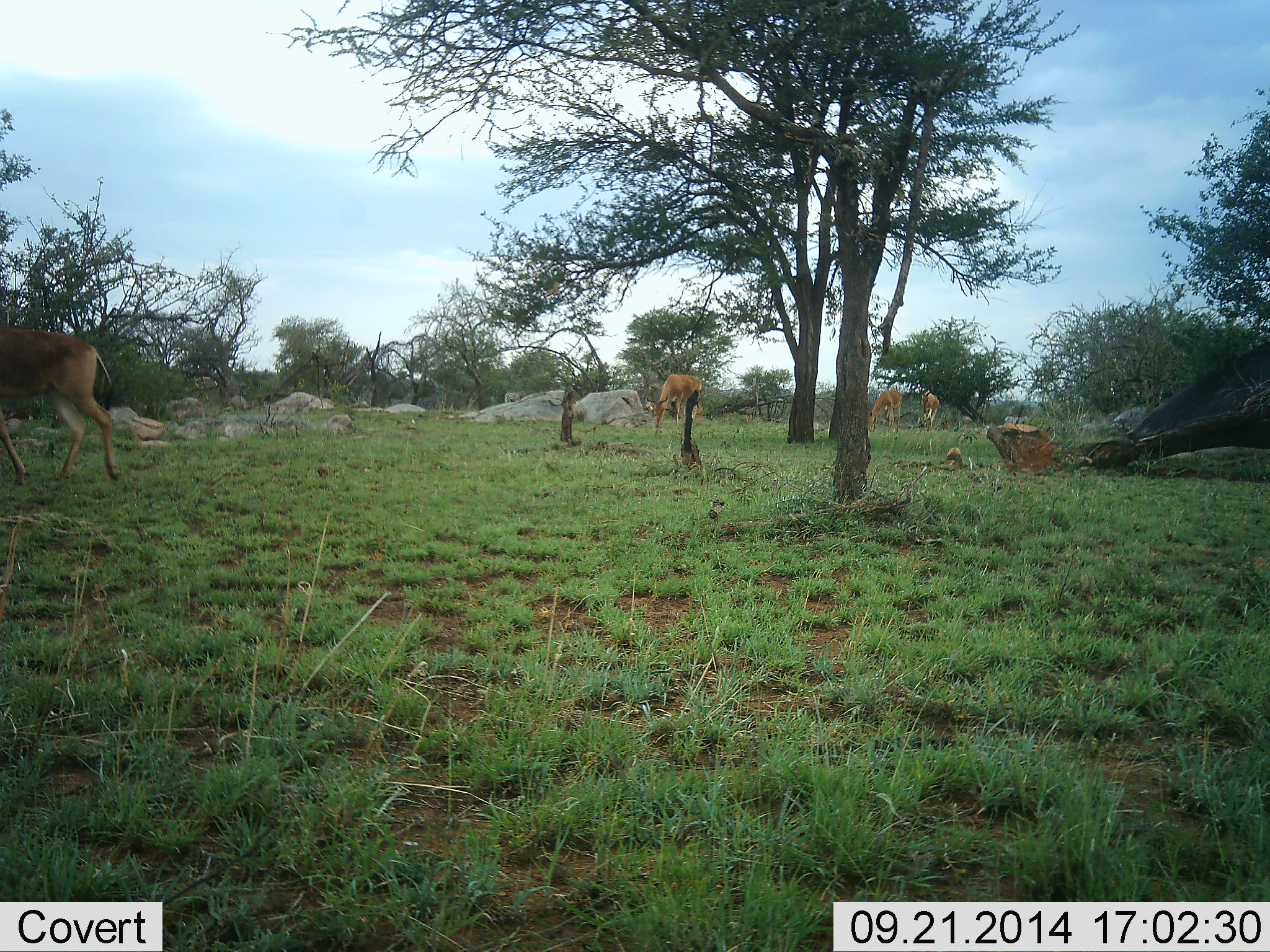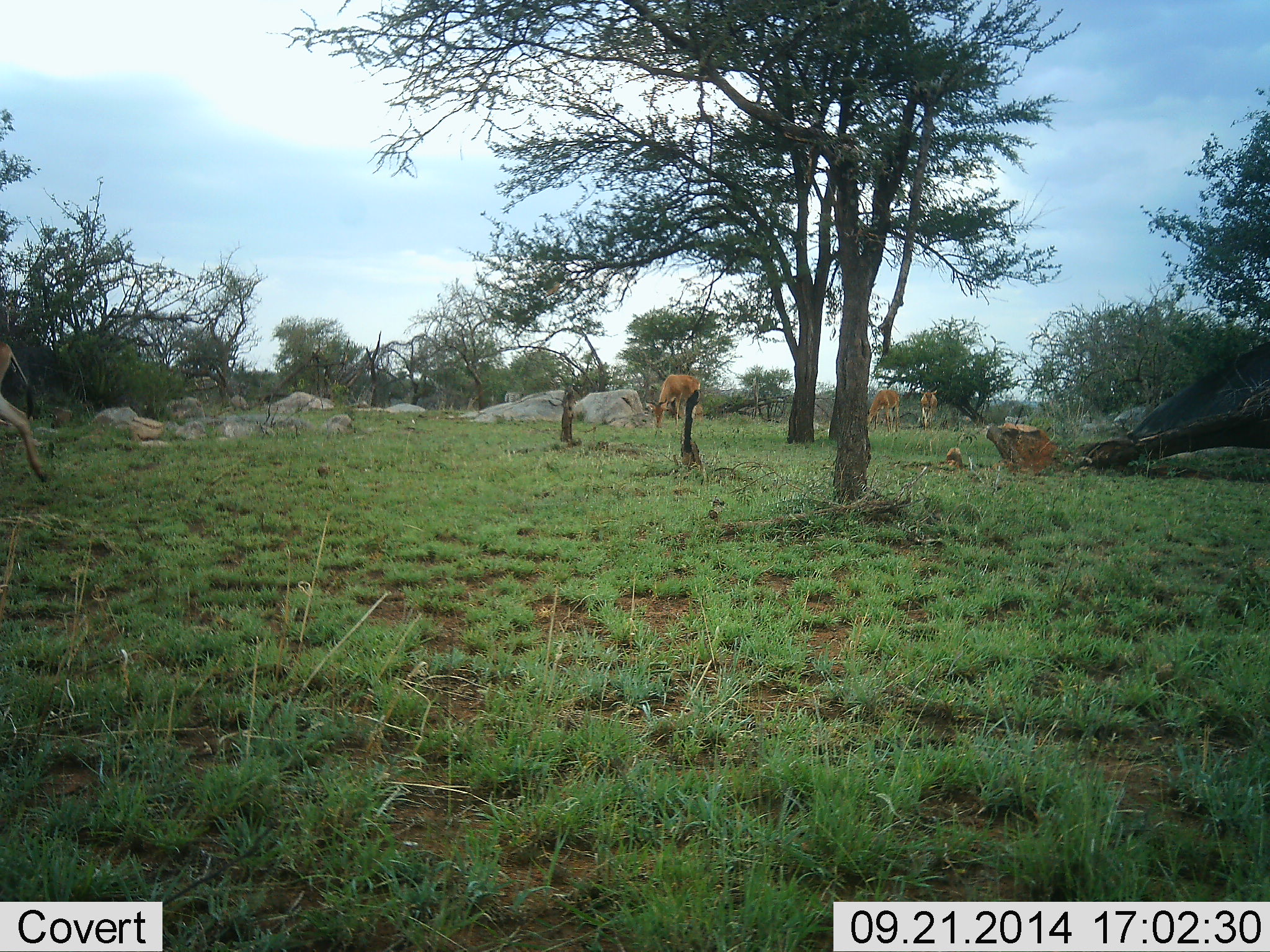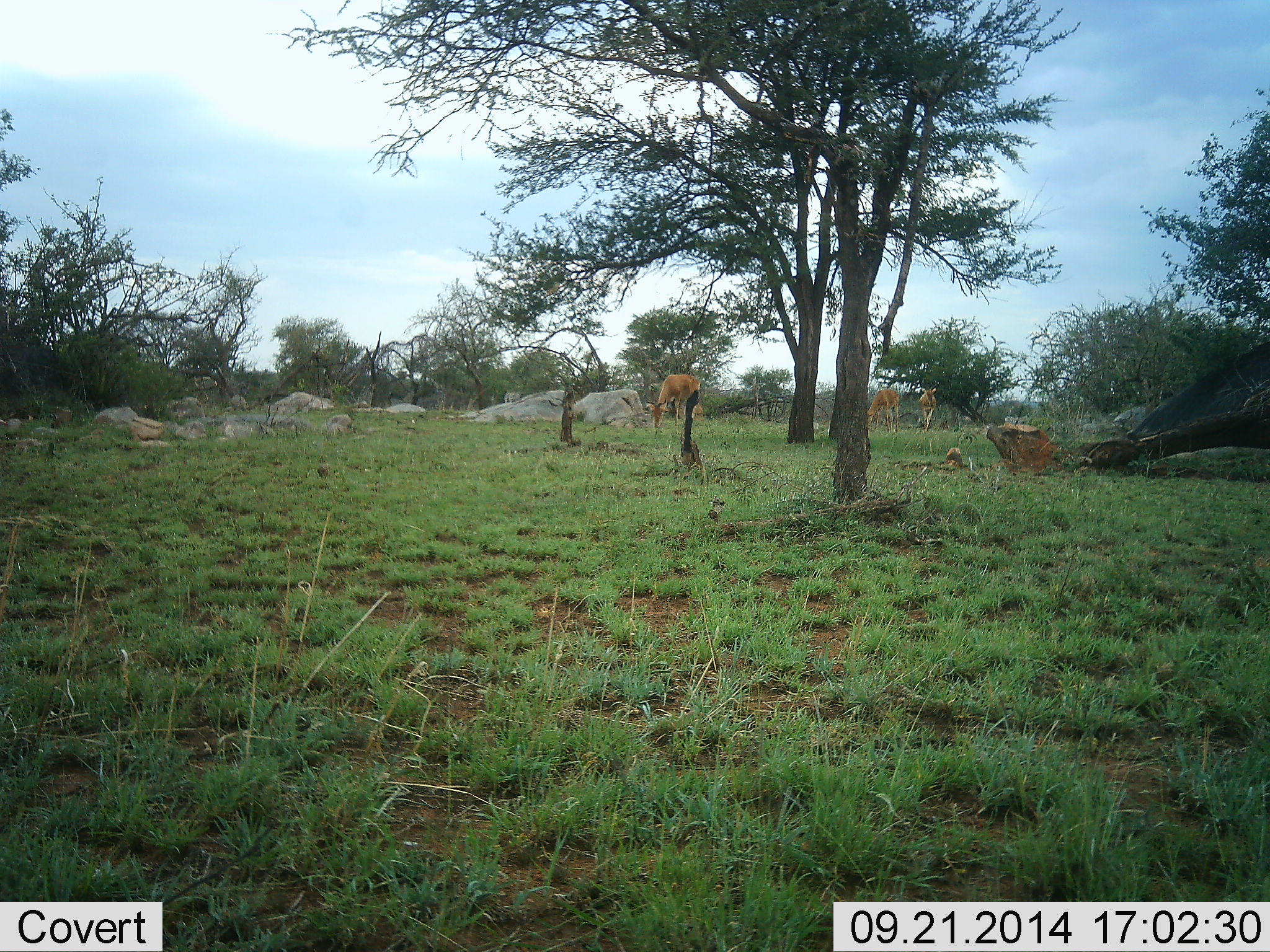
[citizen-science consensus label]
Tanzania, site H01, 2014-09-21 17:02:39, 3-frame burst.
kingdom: Animalia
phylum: Chordata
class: Mammalia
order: Artiodactyla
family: Bovidae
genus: Alcelaphus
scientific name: Alcelaphus buselaphus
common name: hartebeest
Hartebeest (Alcelaphus buselaphus), count 4. Behavior (volunteer vote fractions): standing 18%, resting 0%, moving 82%, interacting 0%. Young present (vote fraction): 0%. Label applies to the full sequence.